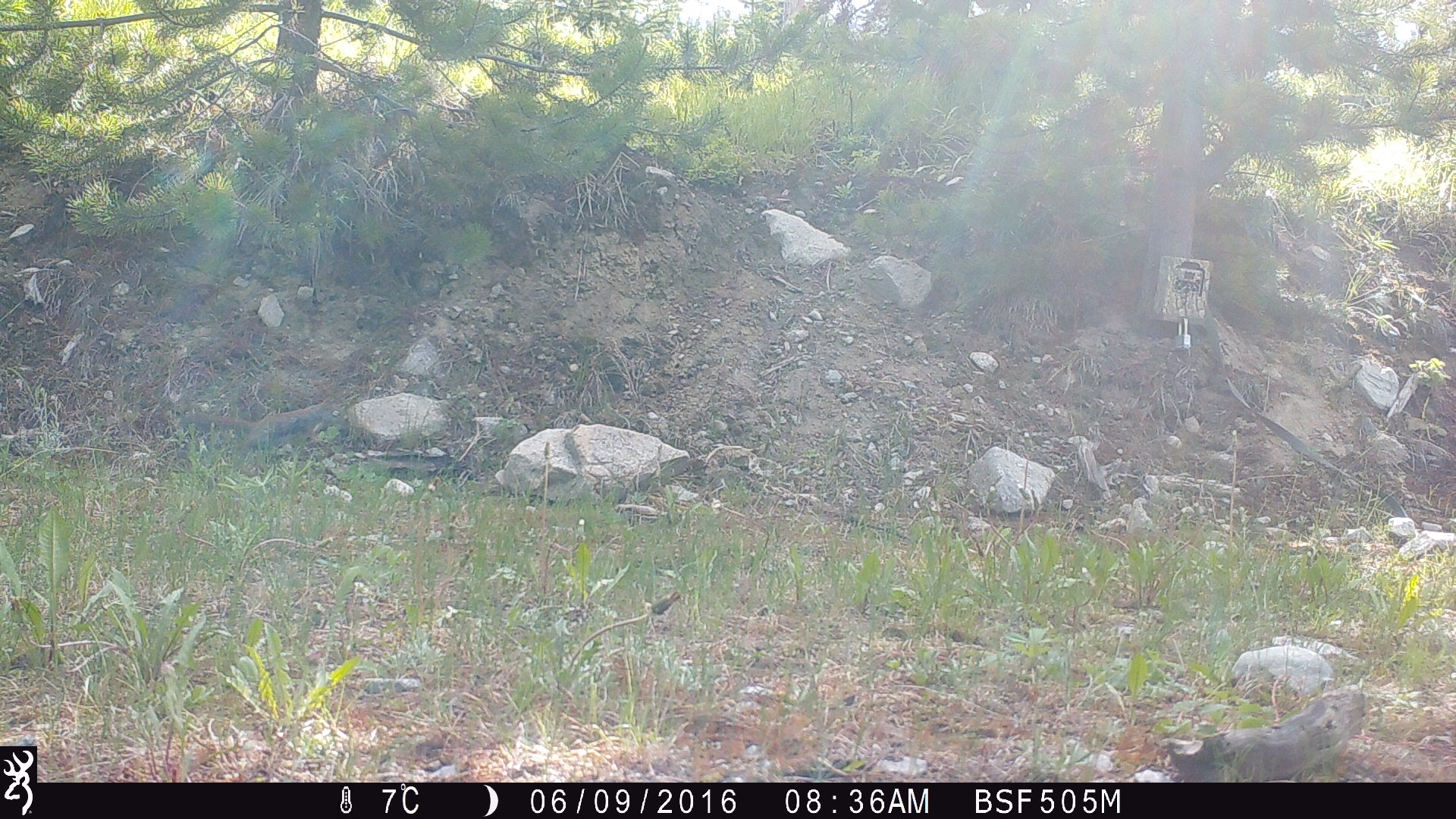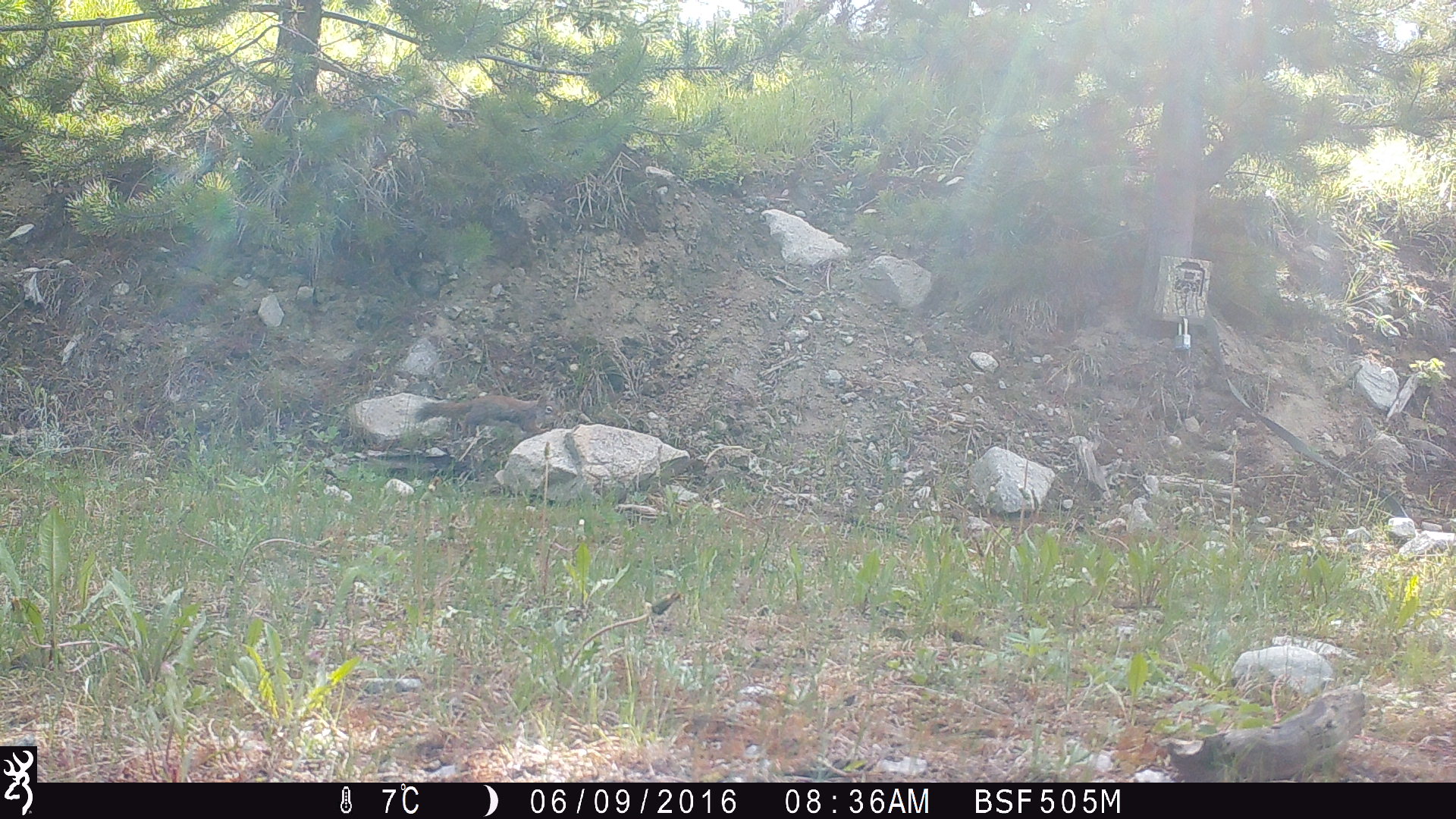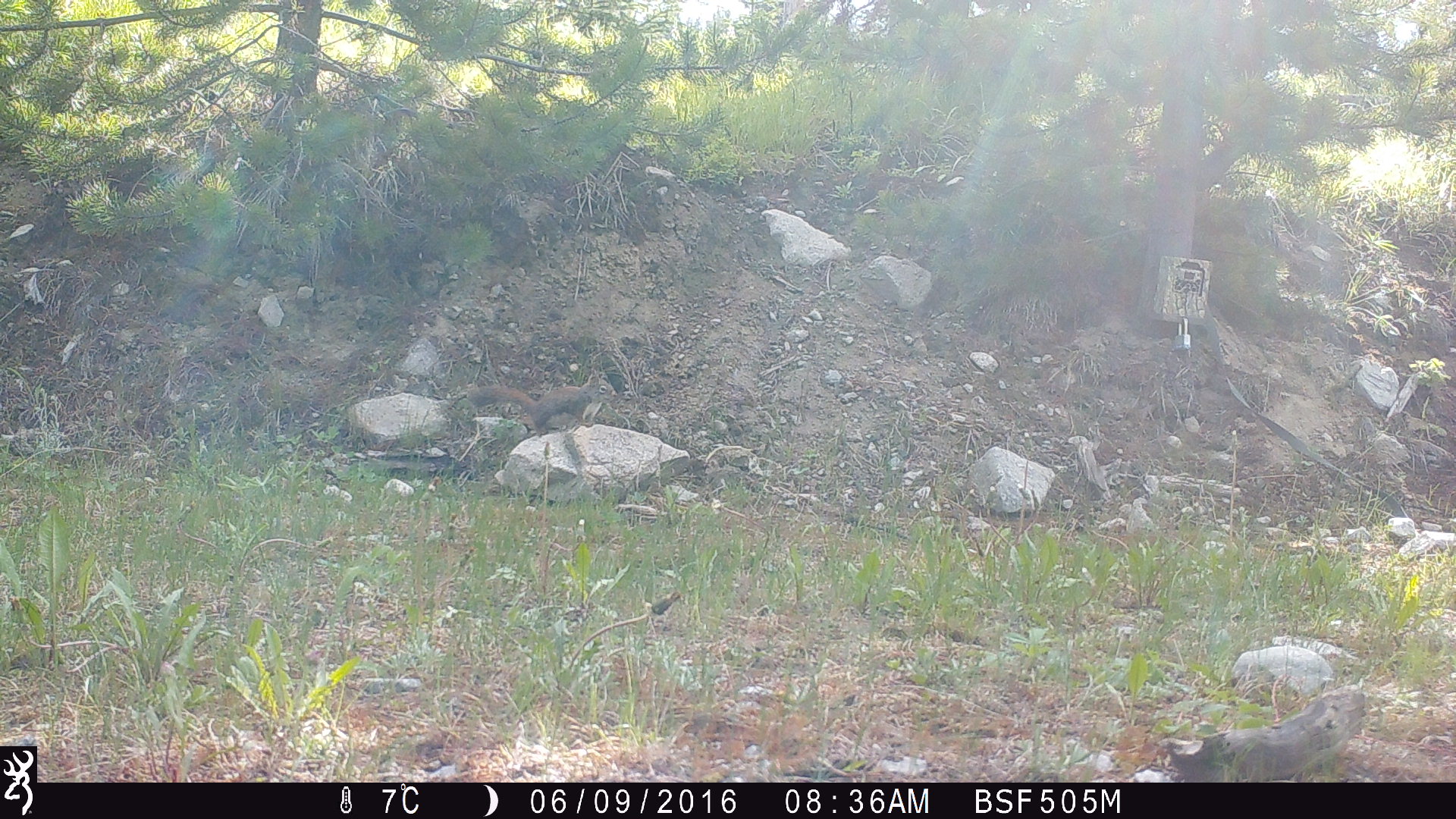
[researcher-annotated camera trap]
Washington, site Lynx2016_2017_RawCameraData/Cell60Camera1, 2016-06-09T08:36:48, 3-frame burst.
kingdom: Animalia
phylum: Chordata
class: Mammalia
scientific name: Mammalia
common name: small mammal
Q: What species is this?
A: Small mammal (Mammalia).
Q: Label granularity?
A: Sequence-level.